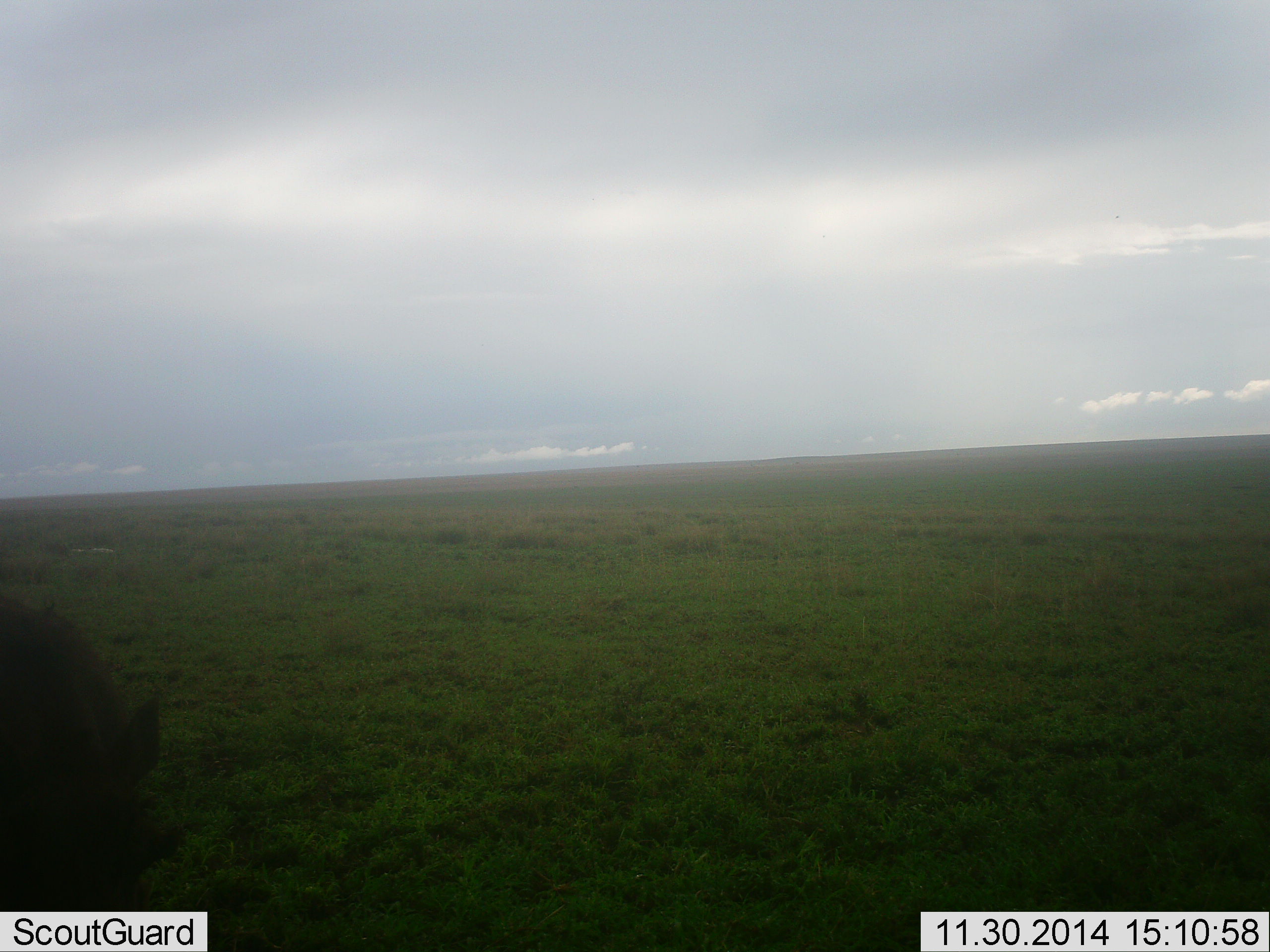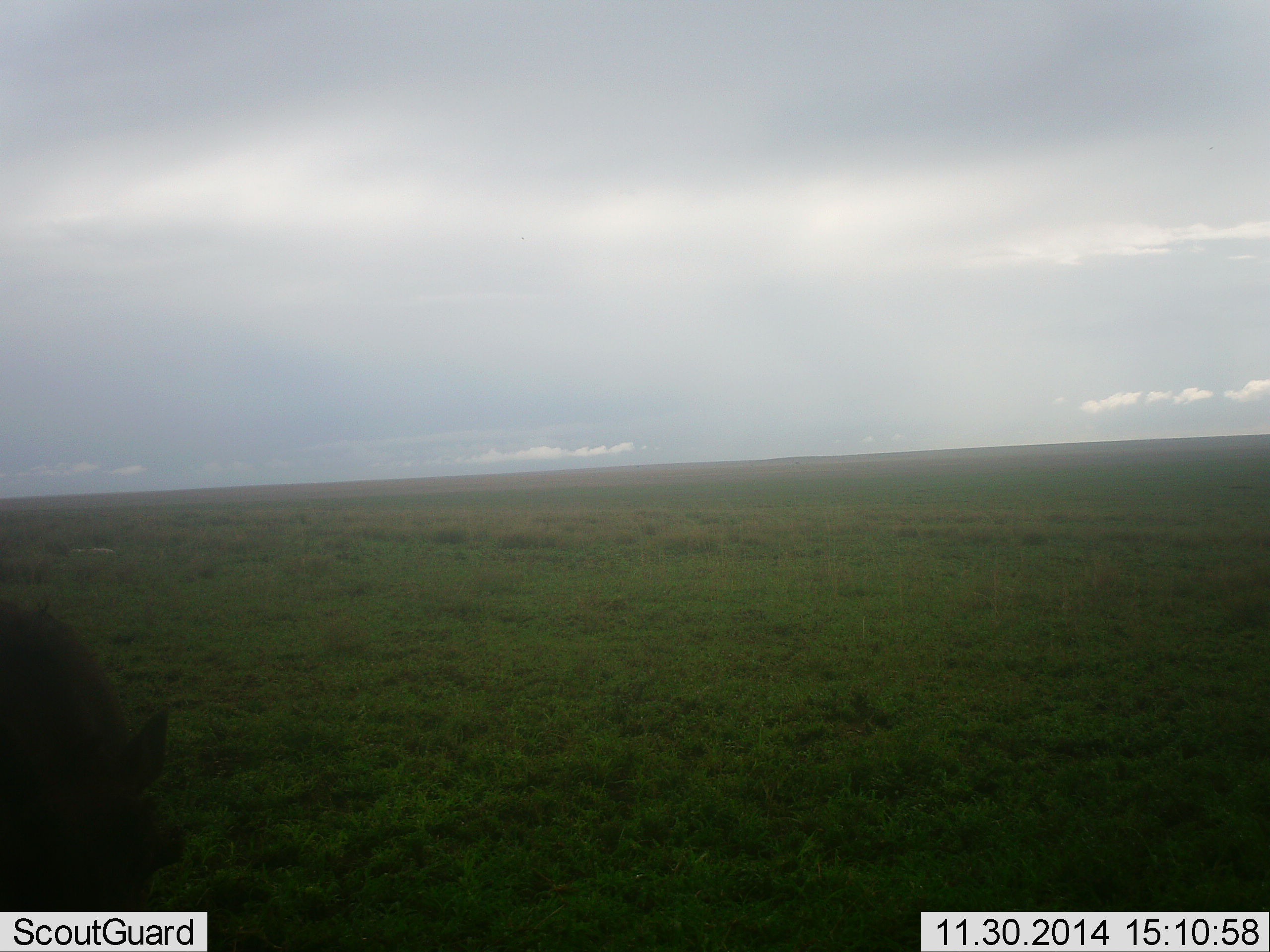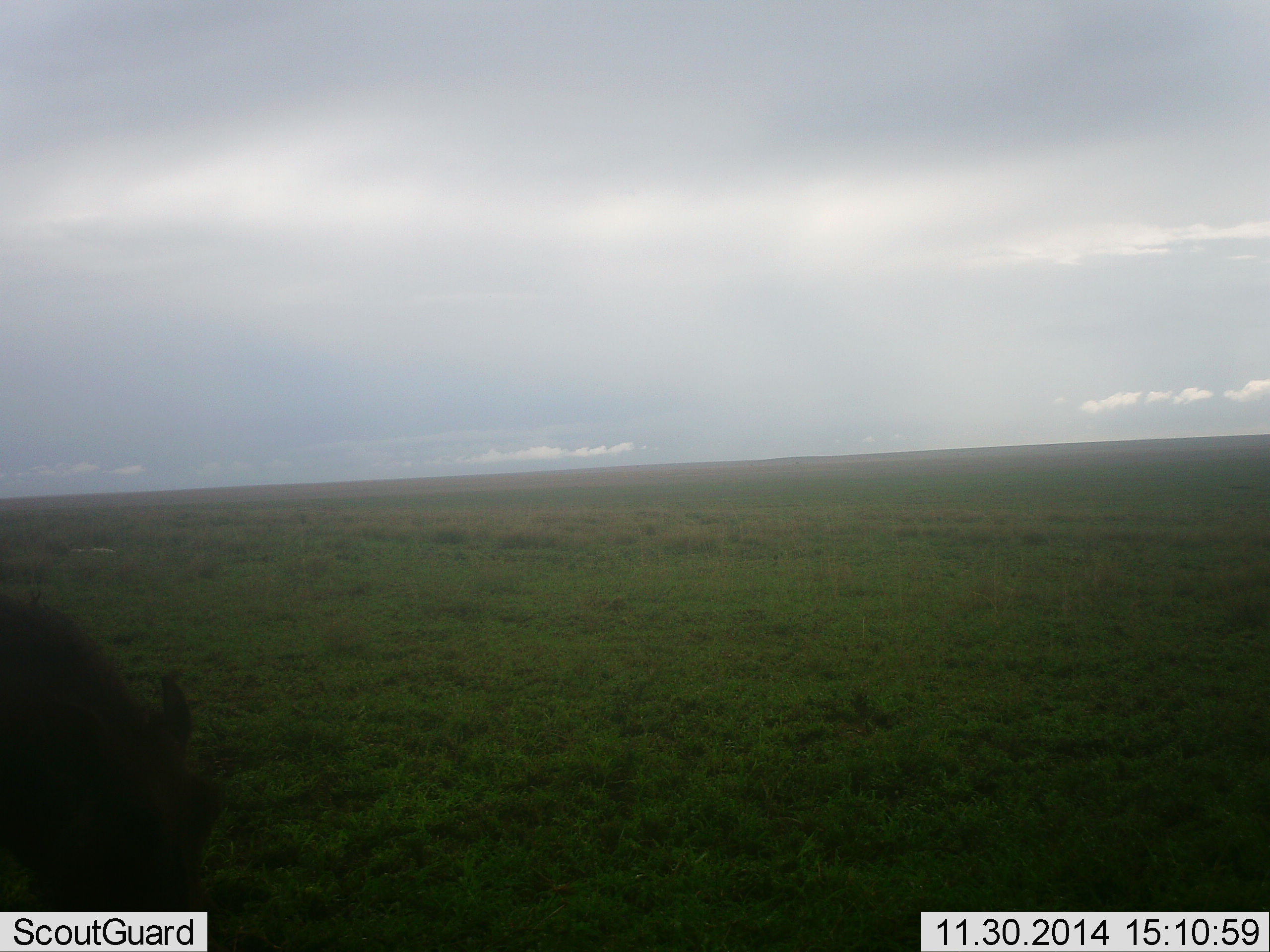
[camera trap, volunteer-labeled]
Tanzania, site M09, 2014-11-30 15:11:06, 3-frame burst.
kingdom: Animalia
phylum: Chordata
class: Mammalia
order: Artiodactyla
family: Suidae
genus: Phacochoerus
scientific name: Phacochoerus africanus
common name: warthog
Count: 1.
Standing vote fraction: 60%.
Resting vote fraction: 0%.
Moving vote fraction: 10%.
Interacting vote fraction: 0%.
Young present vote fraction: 0%.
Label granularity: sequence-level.